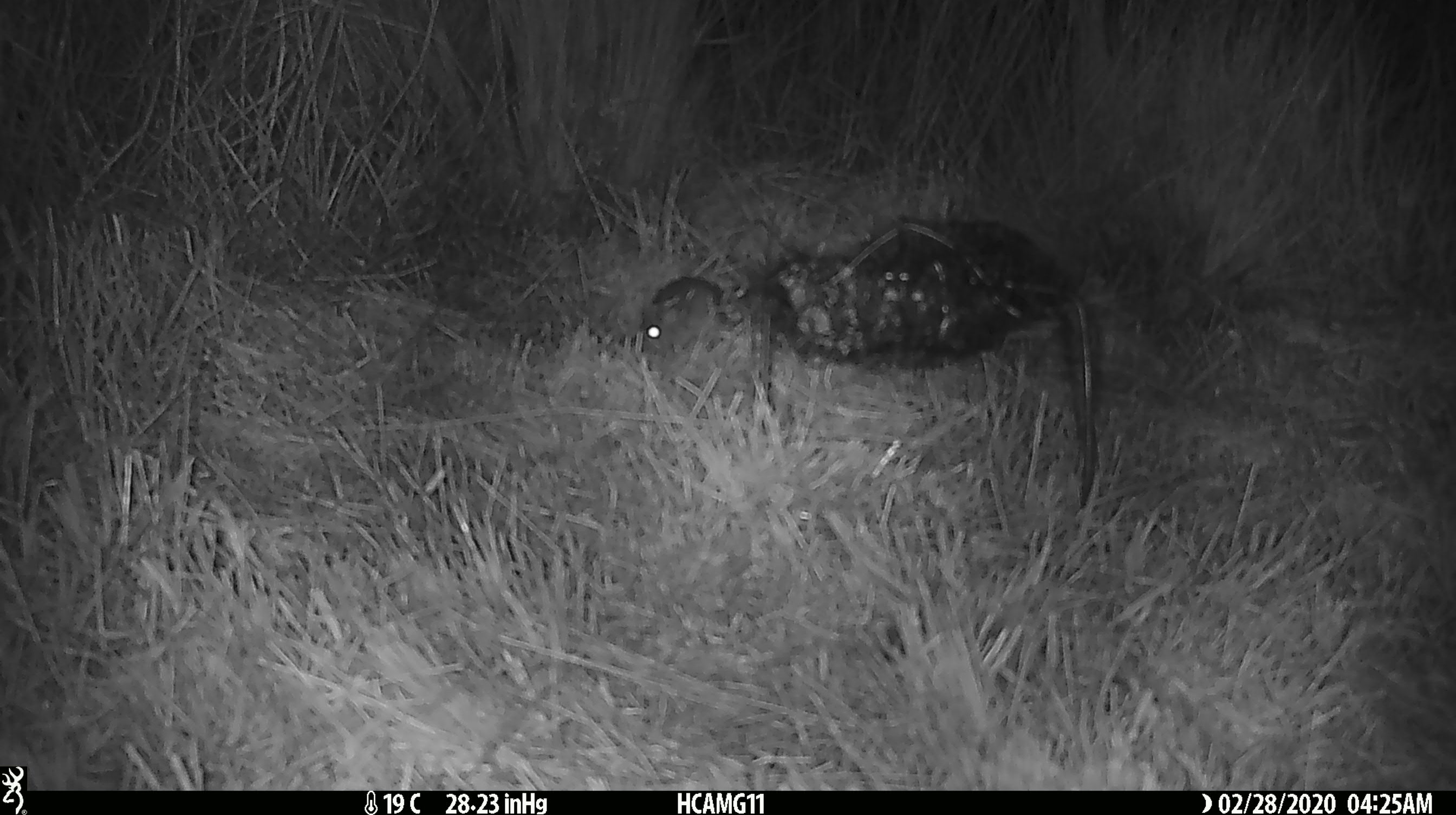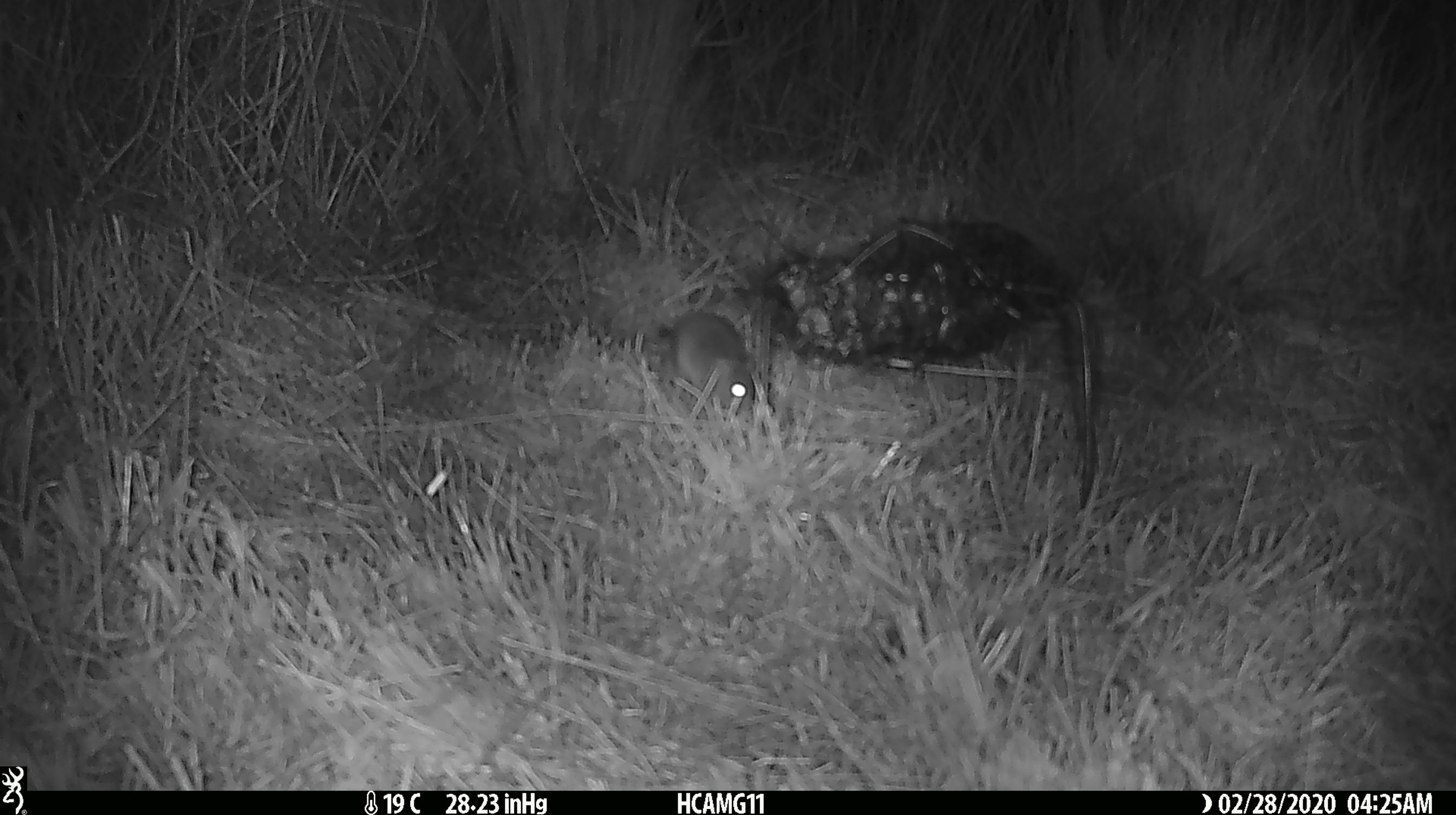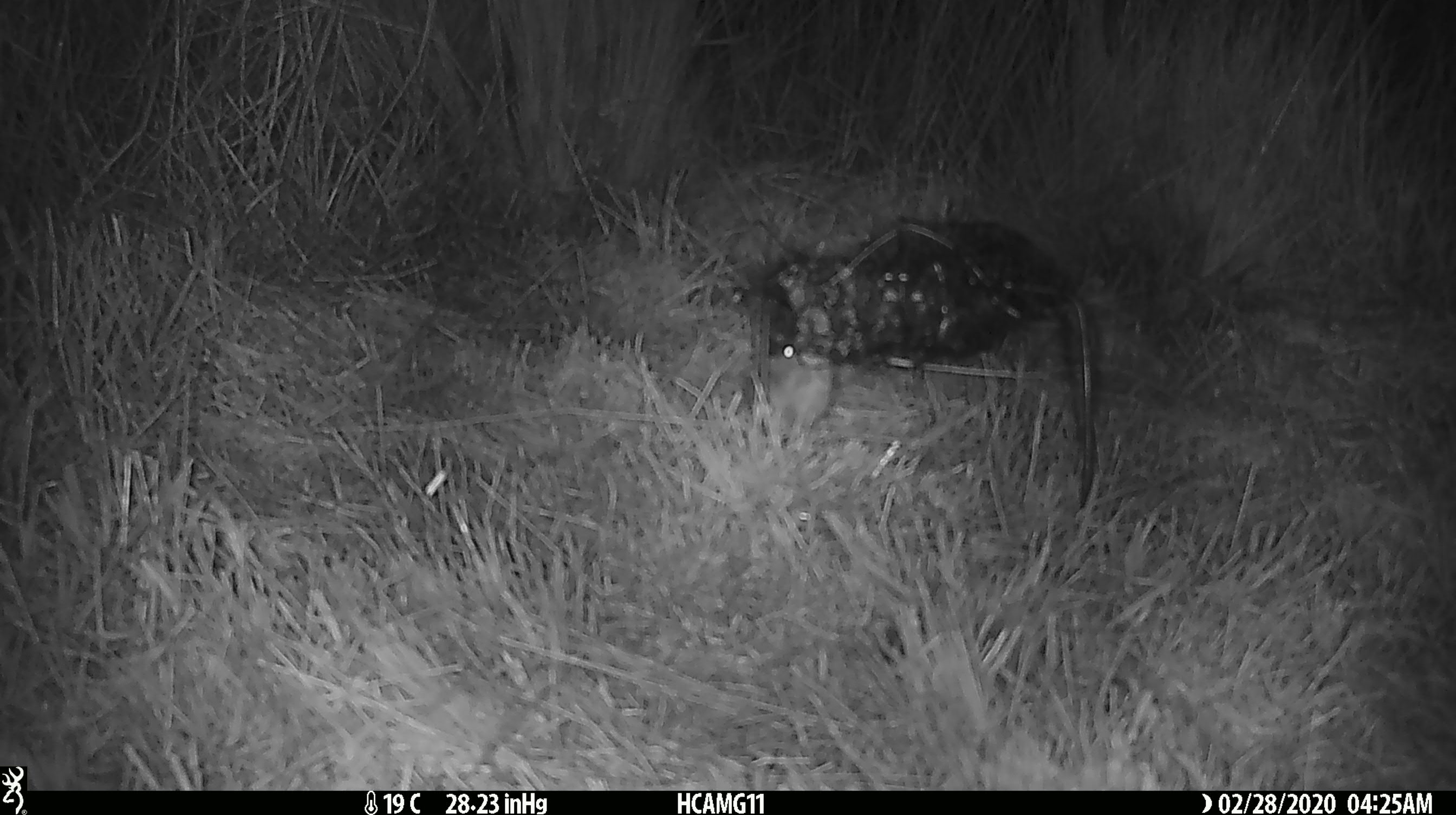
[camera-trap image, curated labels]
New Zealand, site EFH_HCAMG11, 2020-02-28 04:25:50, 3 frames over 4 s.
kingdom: Animalia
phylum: Chordata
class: Mammalia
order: Rodentia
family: Muridae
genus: Mus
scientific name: Mus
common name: mouse